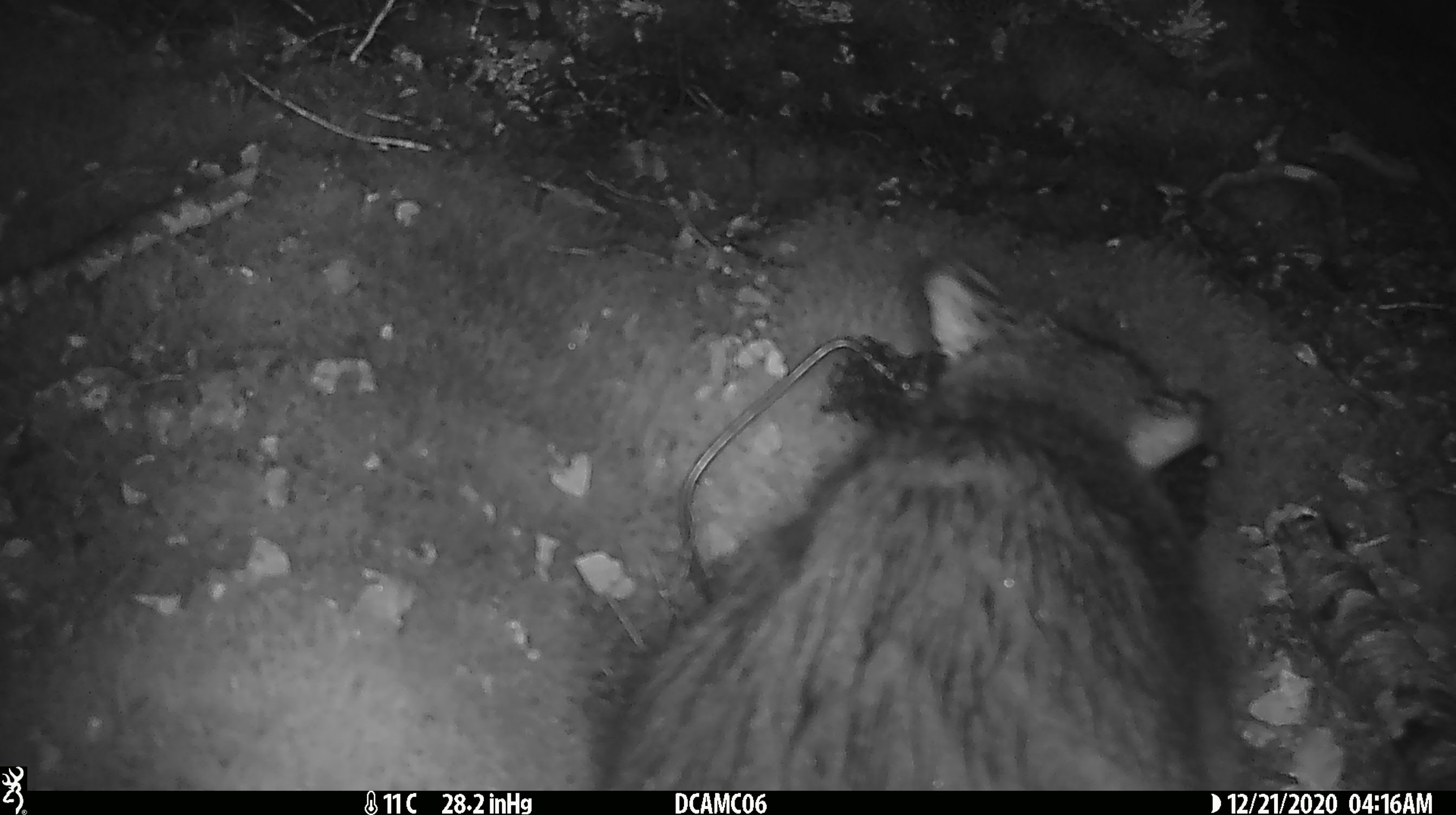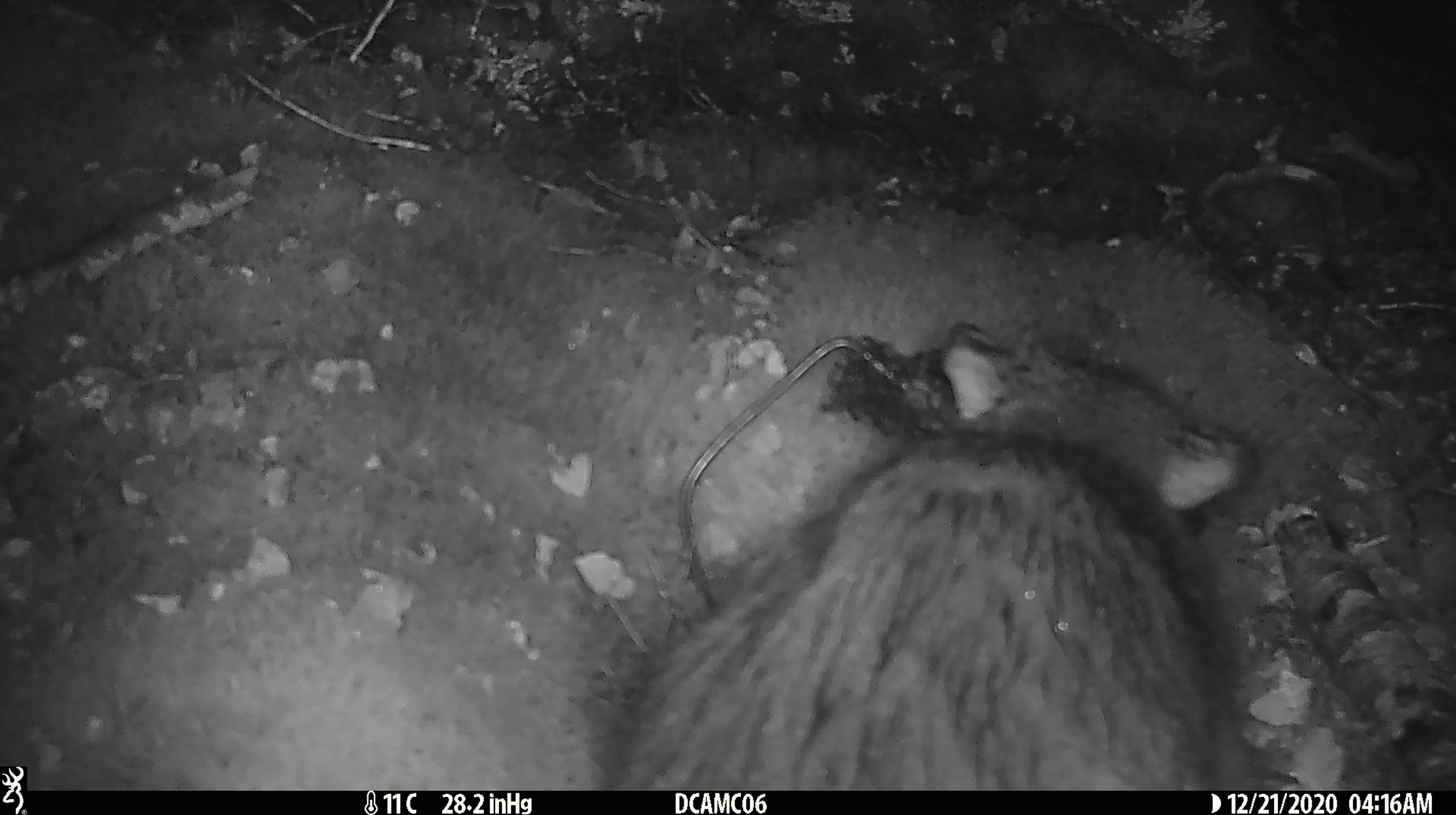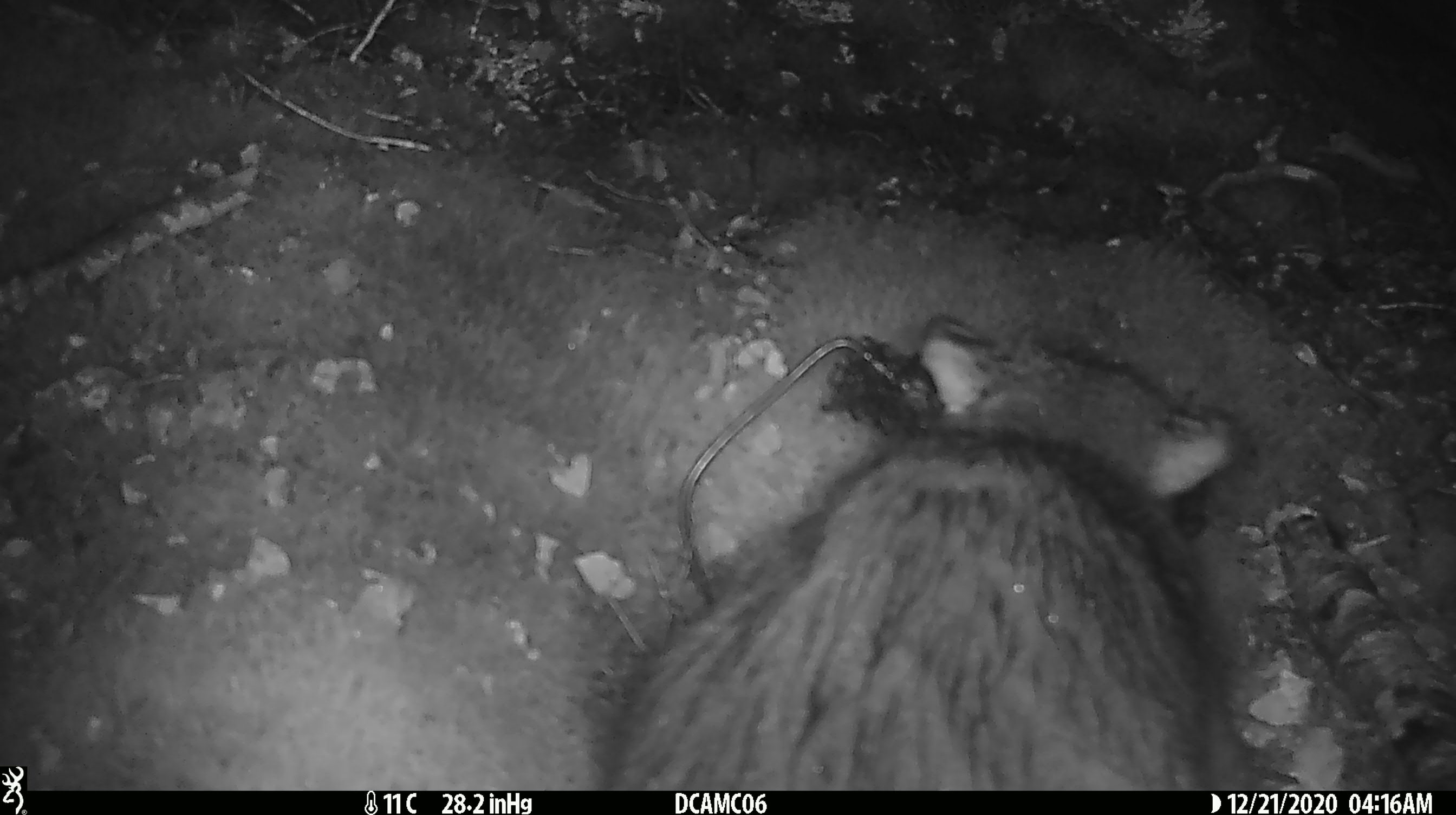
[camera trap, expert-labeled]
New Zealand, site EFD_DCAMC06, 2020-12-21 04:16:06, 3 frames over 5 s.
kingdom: Animalia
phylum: Chordata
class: Mammalia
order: Diprotodontia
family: Phalangeridae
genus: Trichosurus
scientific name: Trichosurus vulpecula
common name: common brushtail possum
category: possum